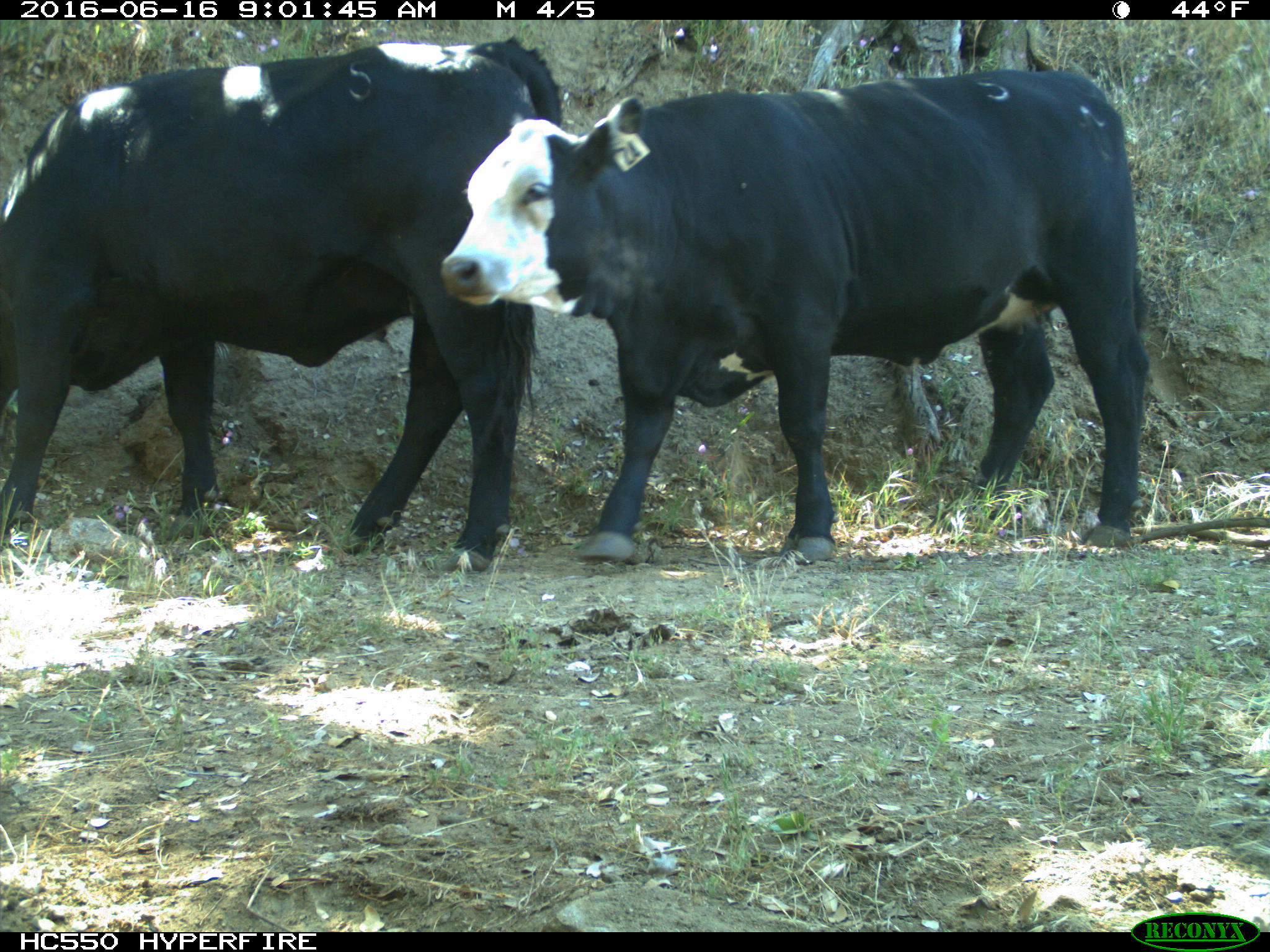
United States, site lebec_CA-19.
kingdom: Animalia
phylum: Chordata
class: Mammalia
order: Artiodactyla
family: Bovidae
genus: Bos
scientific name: Bos taurus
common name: domestic cow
Bos taurus (domestic cow).